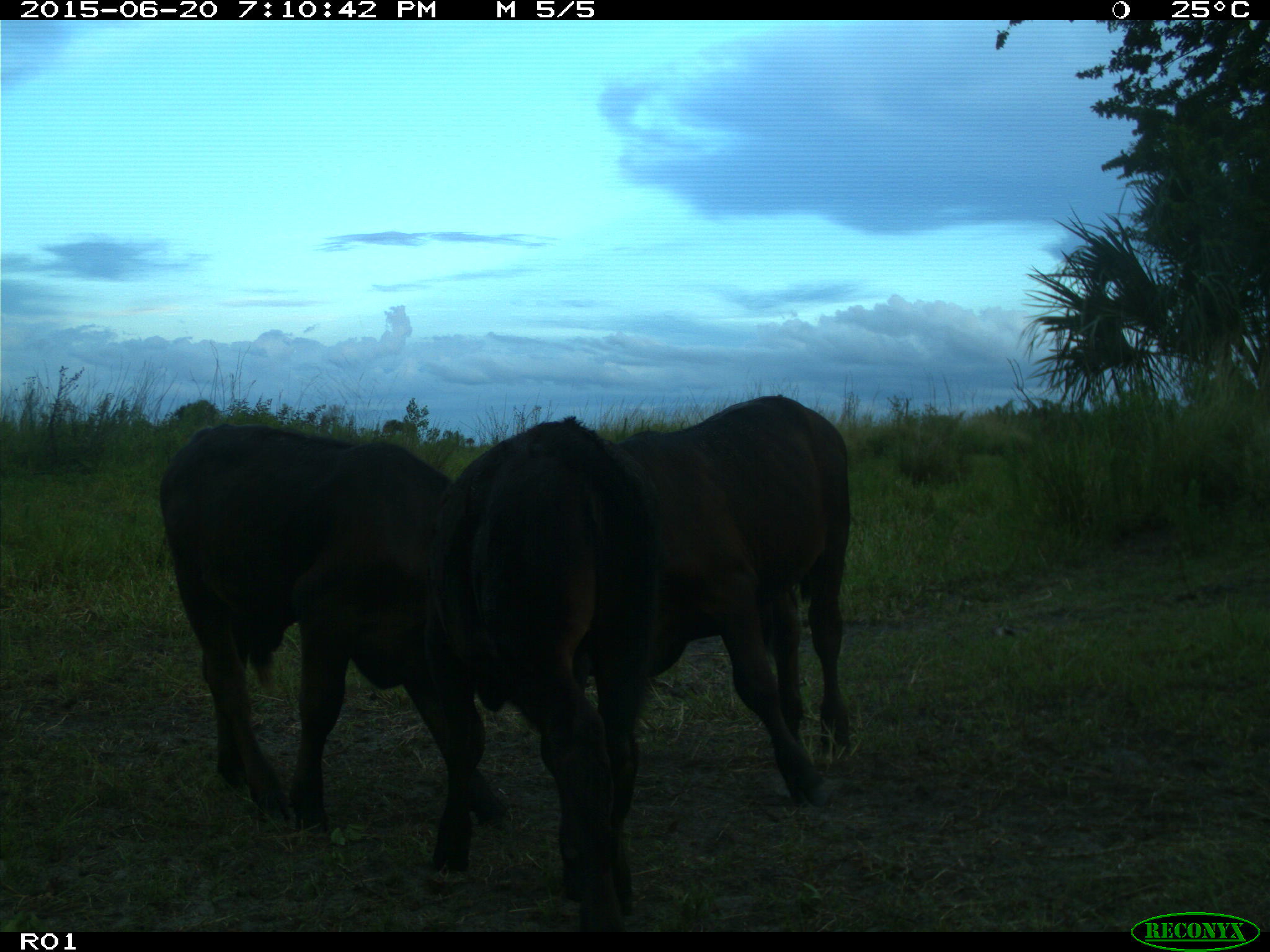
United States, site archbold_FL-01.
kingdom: Animalia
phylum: Chordata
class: Mammalia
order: Artiodactyla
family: Bovidae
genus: Bos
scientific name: Bos taurus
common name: domestic cow